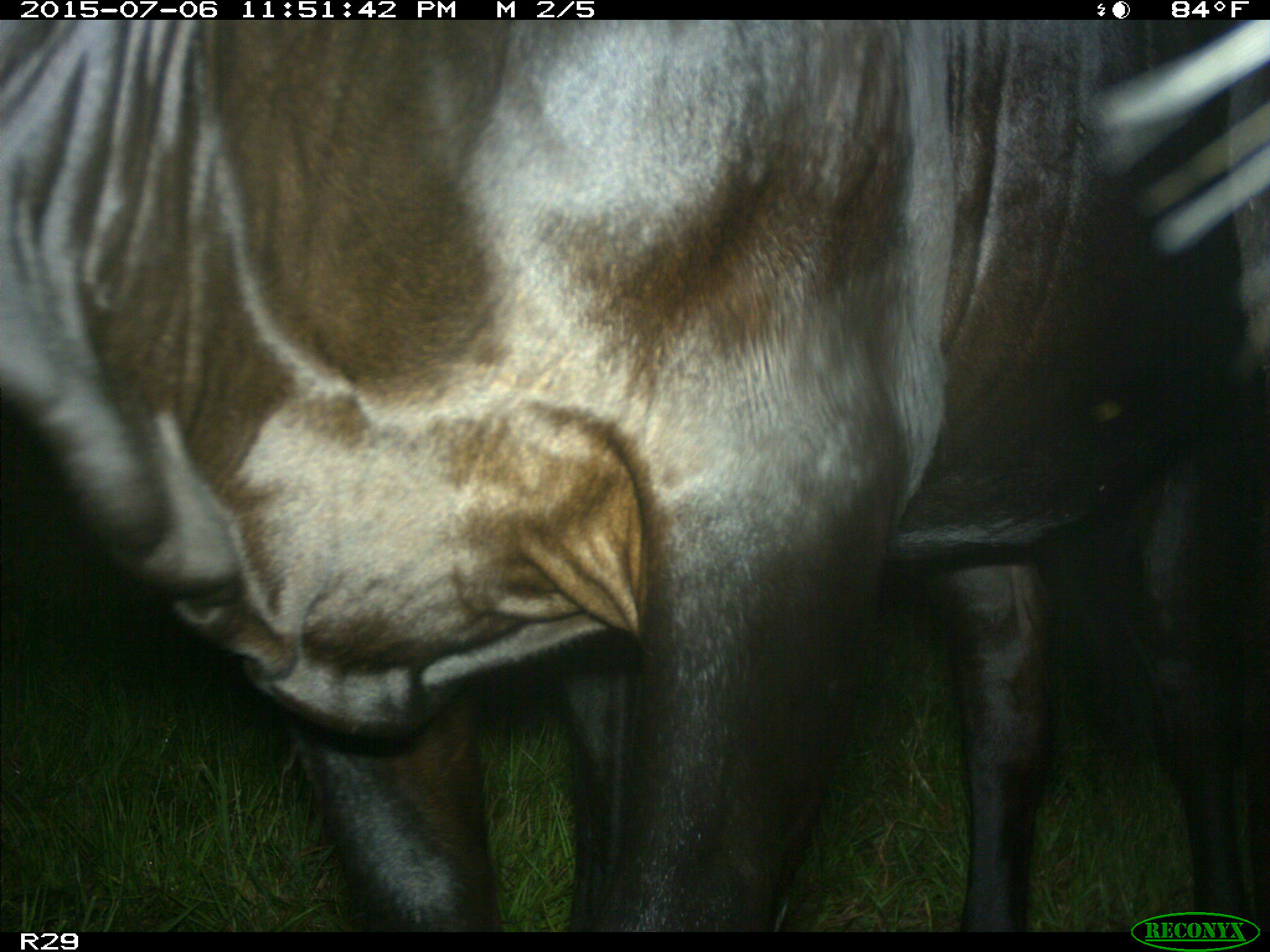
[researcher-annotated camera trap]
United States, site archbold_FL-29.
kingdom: Animalia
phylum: Chordata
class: Mammalia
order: Artiodactyla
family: Bovidae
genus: Bos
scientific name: Bos taurus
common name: domestic cow